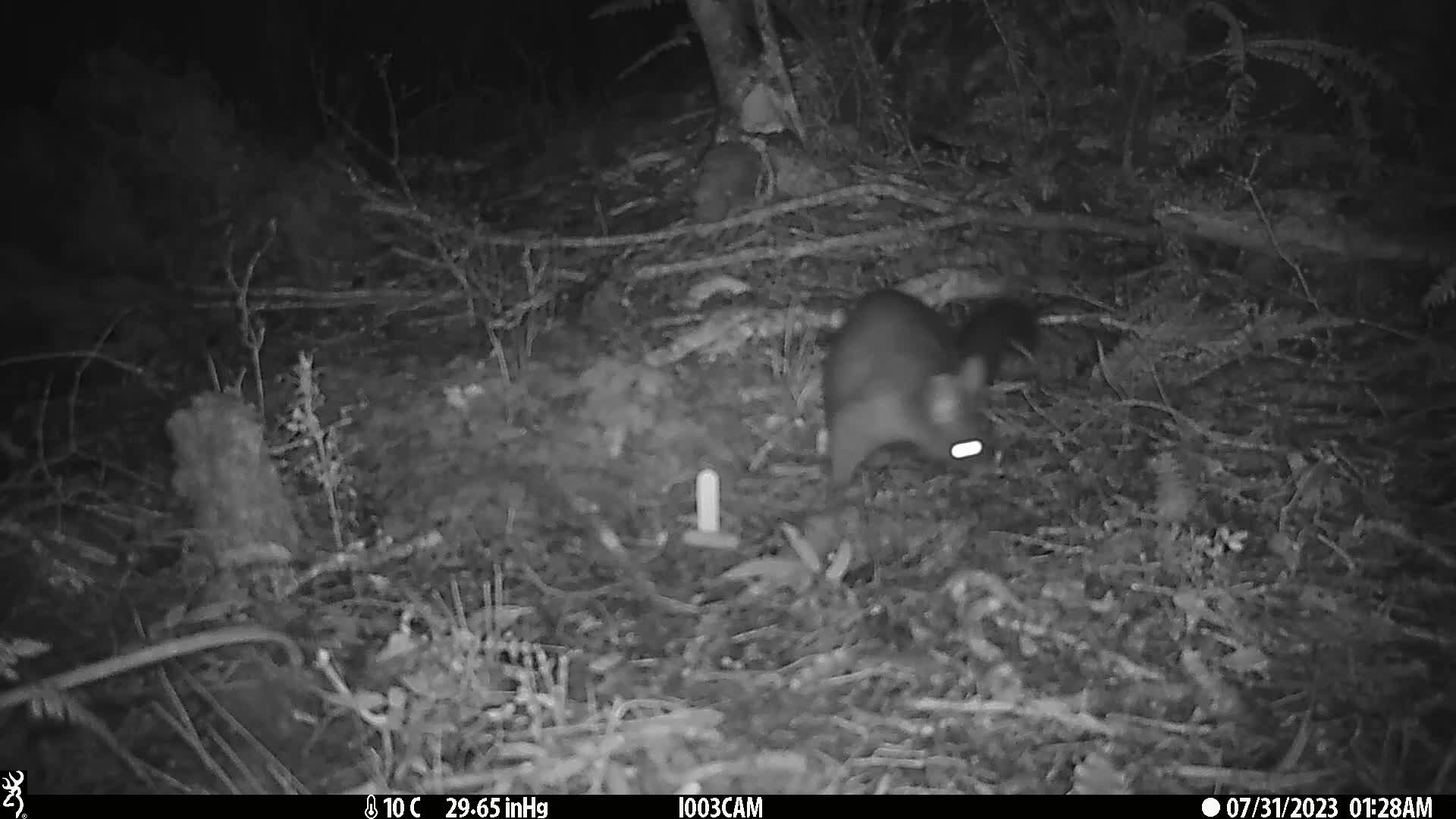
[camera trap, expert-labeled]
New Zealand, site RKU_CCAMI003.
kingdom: Animalia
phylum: Chordata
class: Mammalia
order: Diprotodontia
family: Phalangeridae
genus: Trichosurus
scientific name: Trichosurus vulpecula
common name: common brushtail possum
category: possum